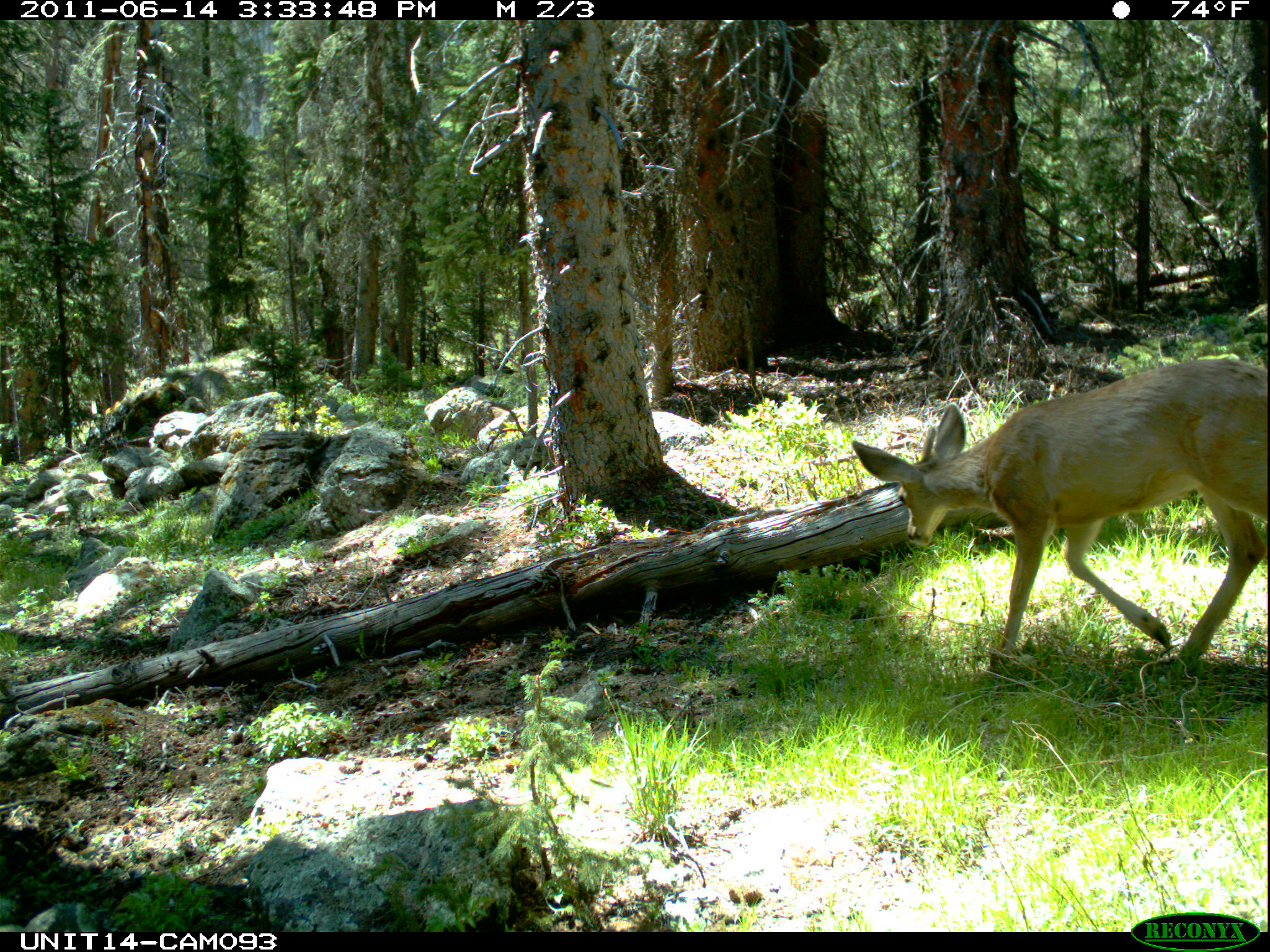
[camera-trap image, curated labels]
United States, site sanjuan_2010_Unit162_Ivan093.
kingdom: Animalia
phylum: Chordata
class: Mammalia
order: Artiodactyla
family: Cervidae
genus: Odocoileus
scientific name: Odocoileus hemionus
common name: mule deer